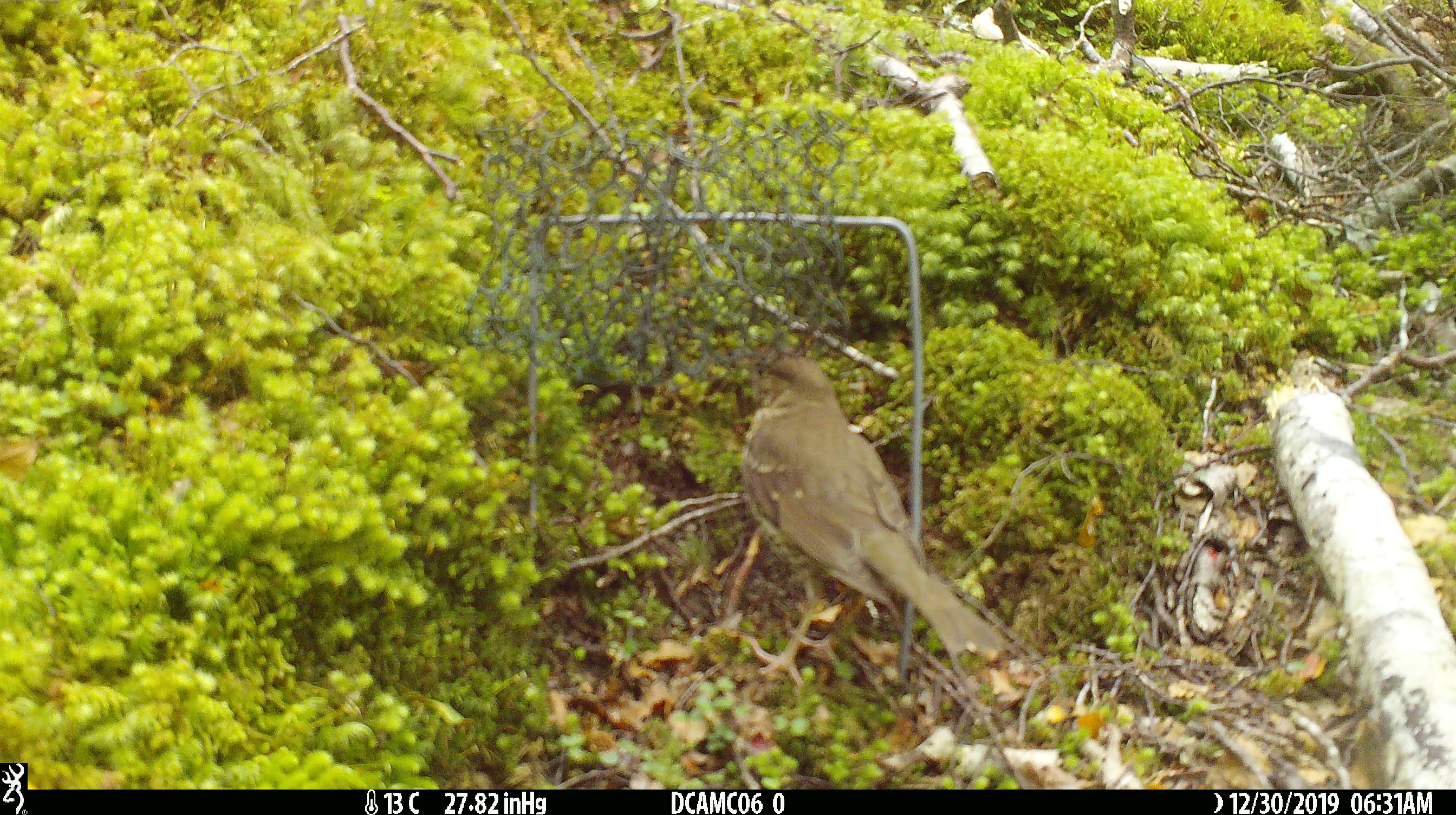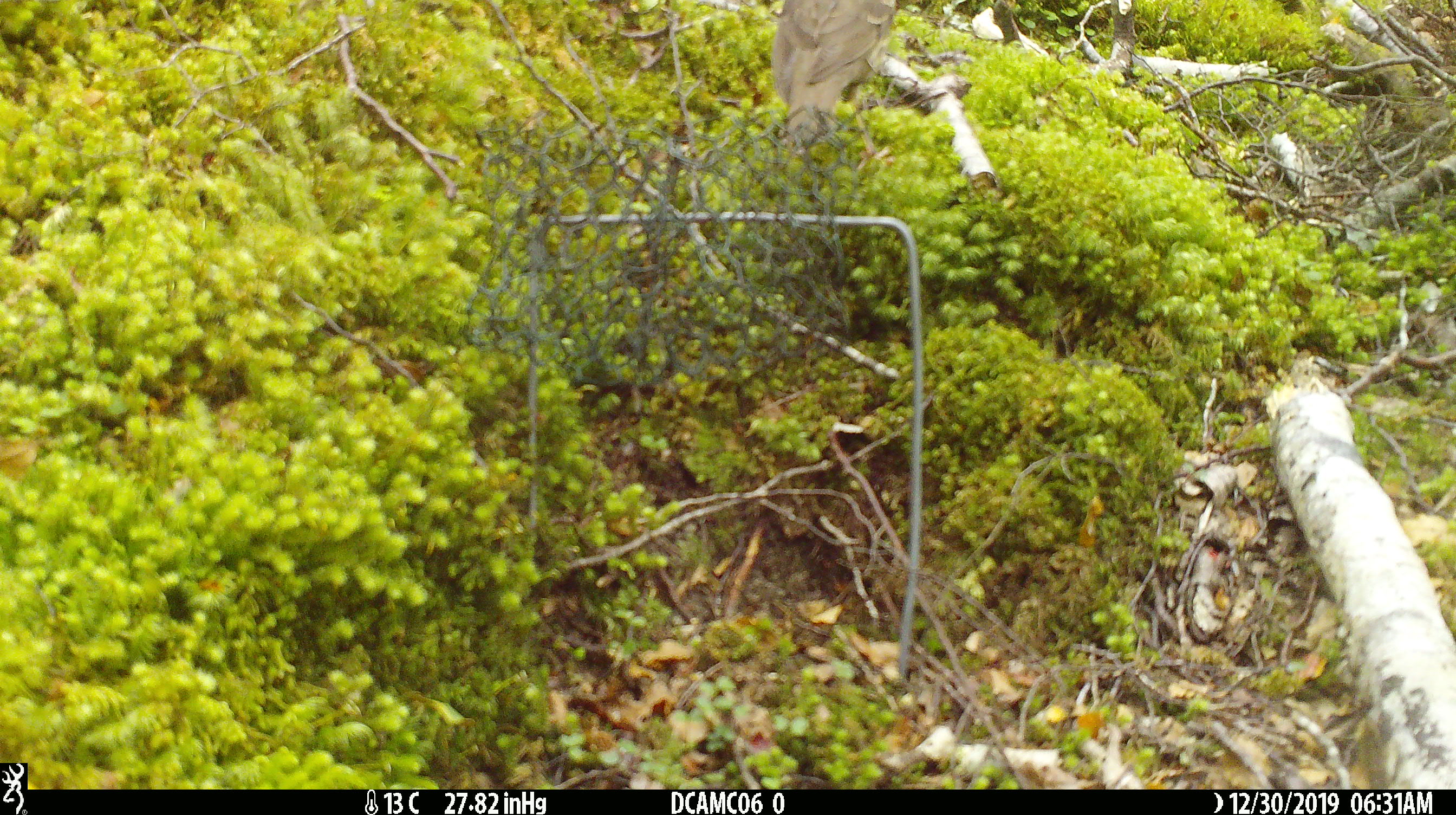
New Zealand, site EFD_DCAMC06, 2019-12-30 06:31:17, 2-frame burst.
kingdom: Animalia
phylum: Chordata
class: Aves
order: Passeriformes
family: Turdidae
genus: Turdus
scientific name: Turdus philomelos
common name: song thrush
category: thrush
Thrush (song thrush) (Turdus philomelos).